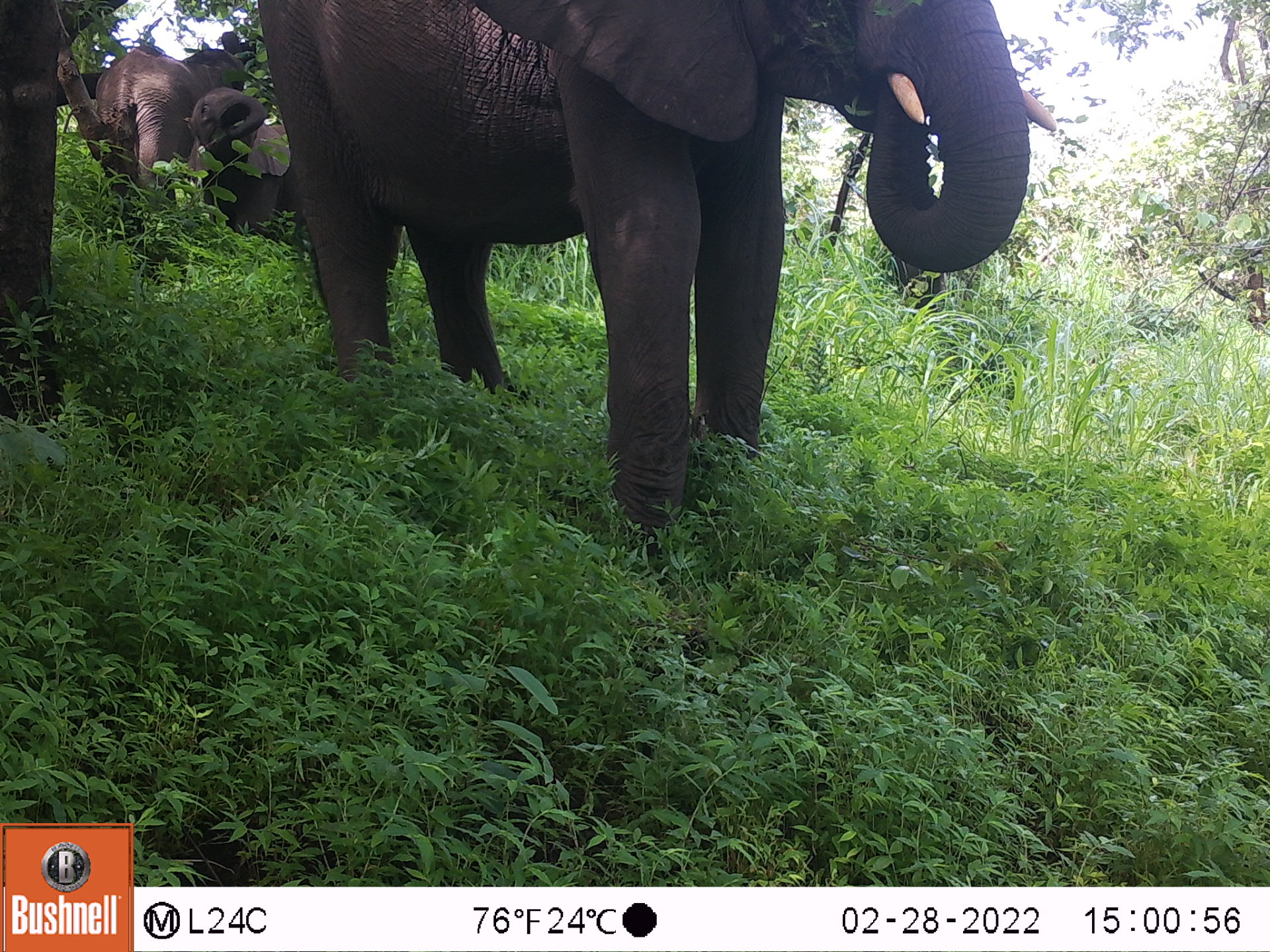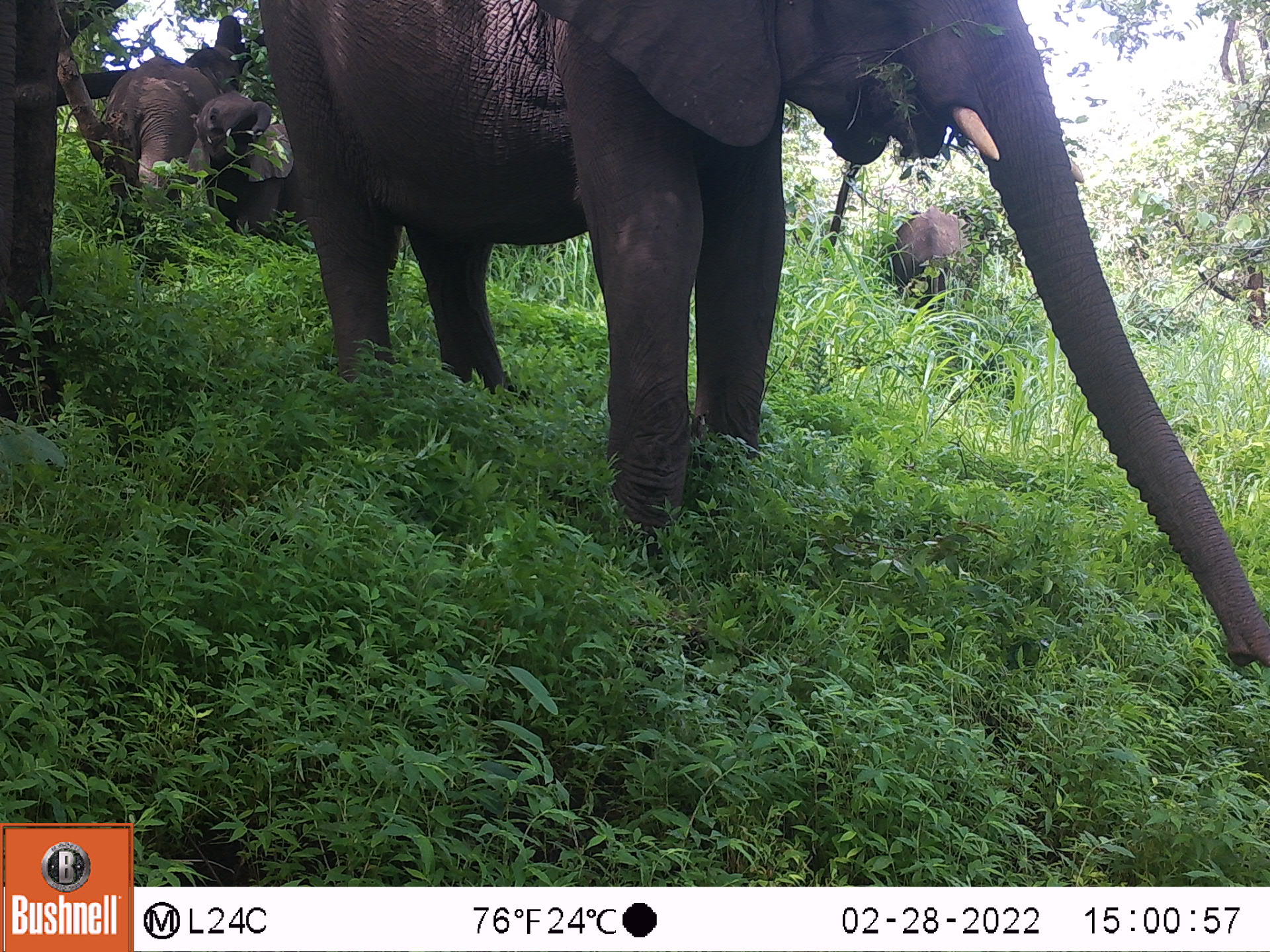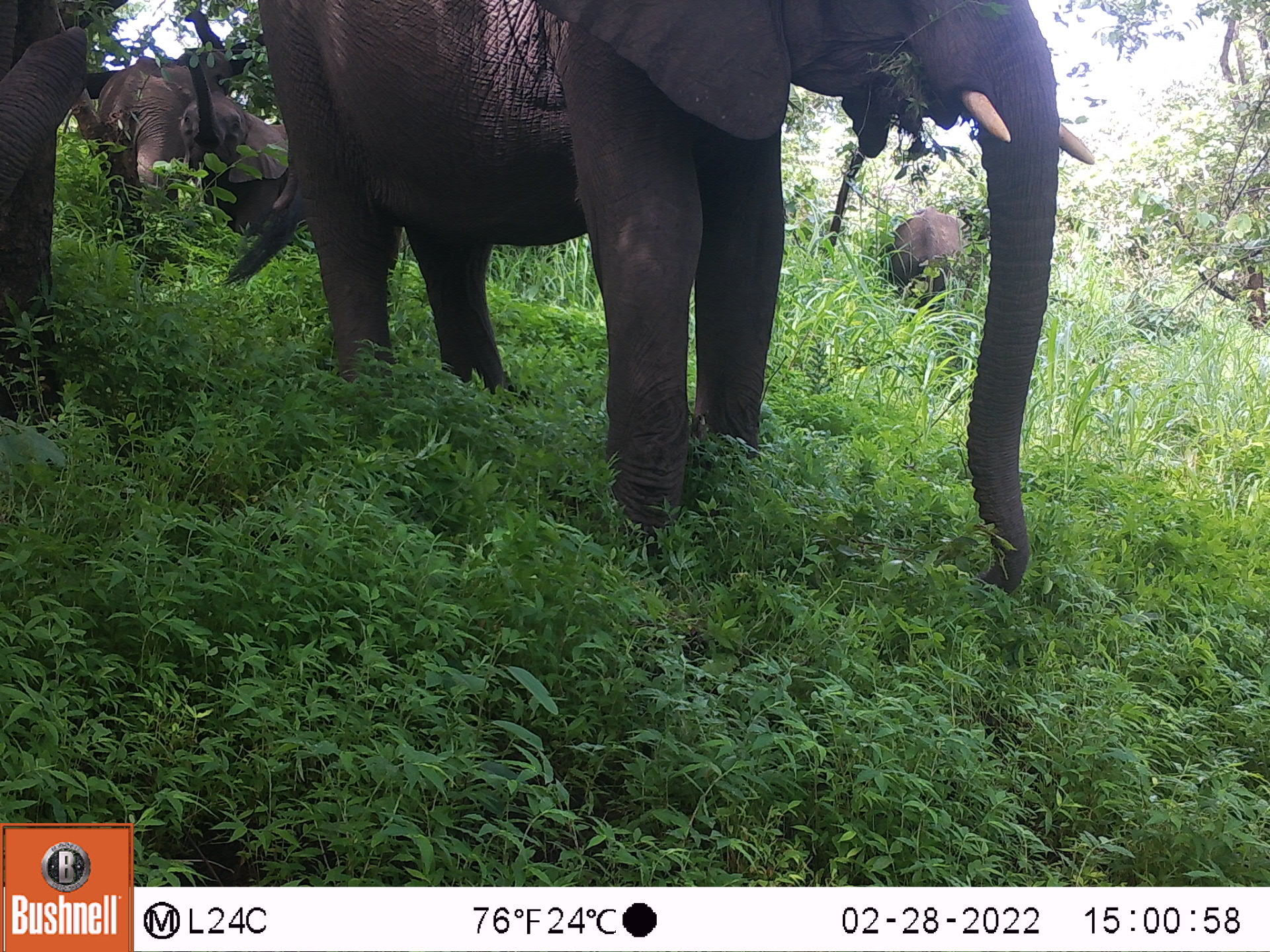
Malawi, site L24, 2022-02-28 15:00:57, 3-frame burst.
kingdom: Animalia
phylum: Chordata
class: Mammalia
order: Proboscidea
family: Elephantidae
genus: Loxodonta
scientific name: Loxodonta africana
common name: african savanna elephant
African savanna elephant (Loxodonta africana), count 2.